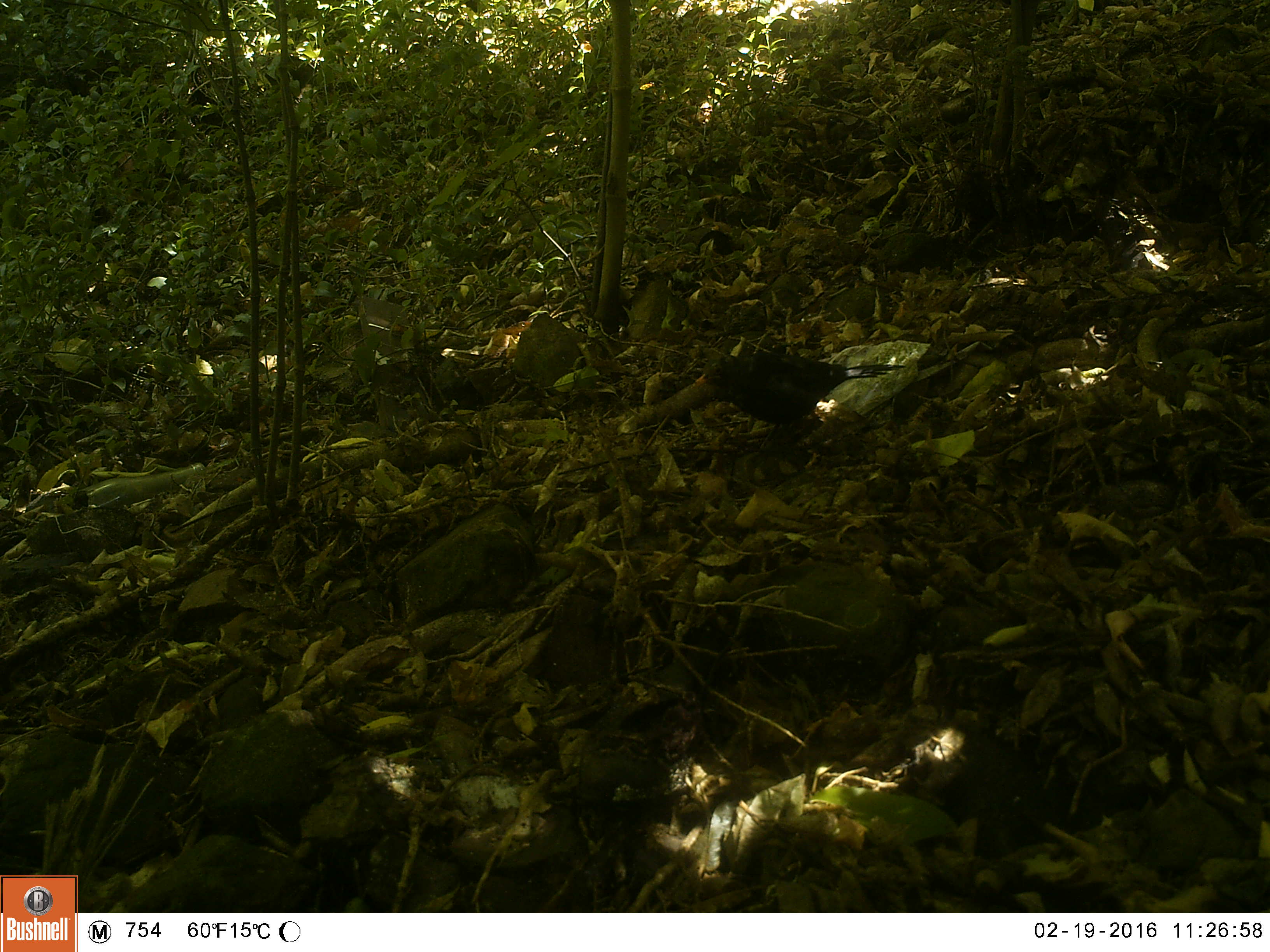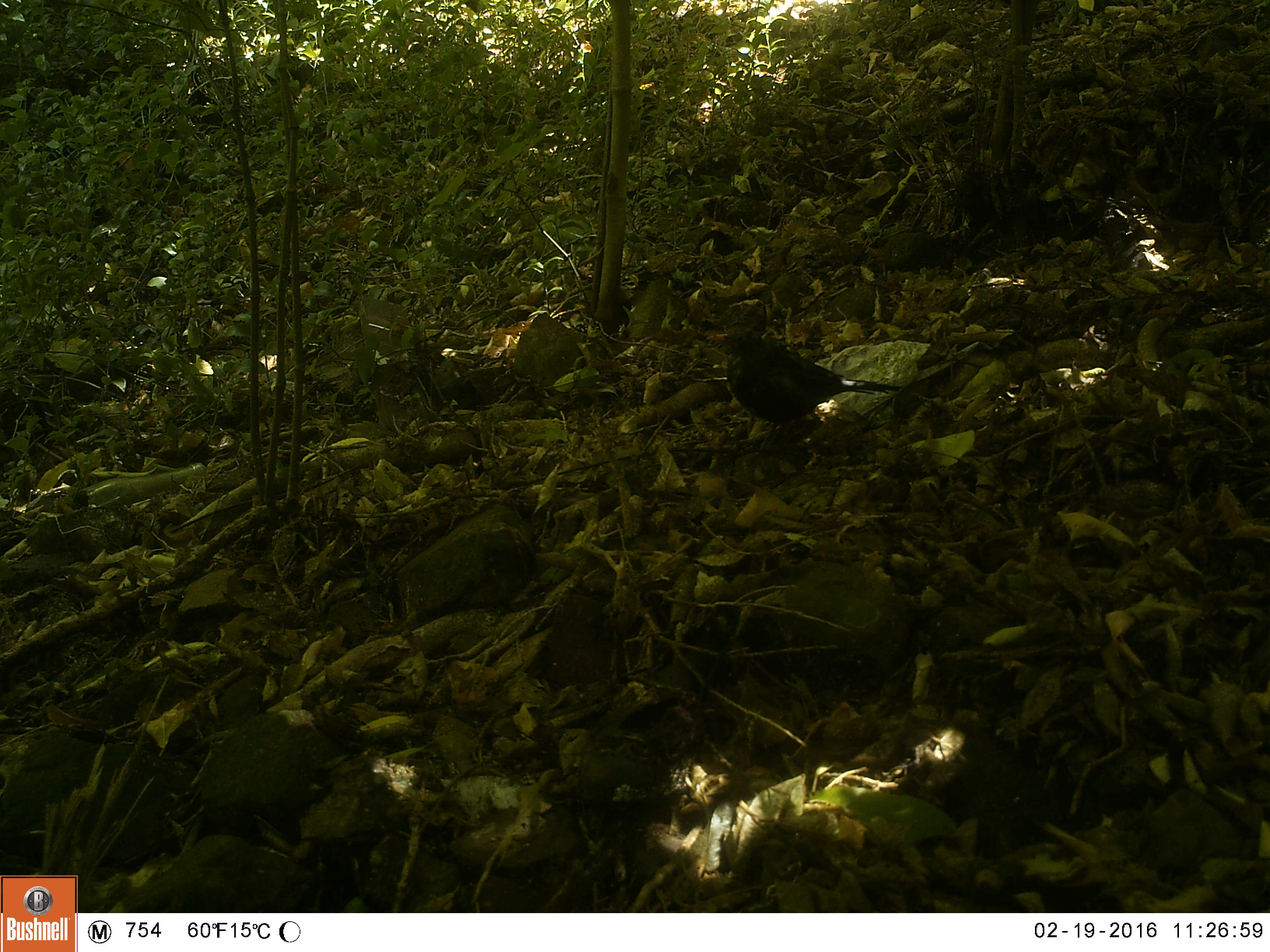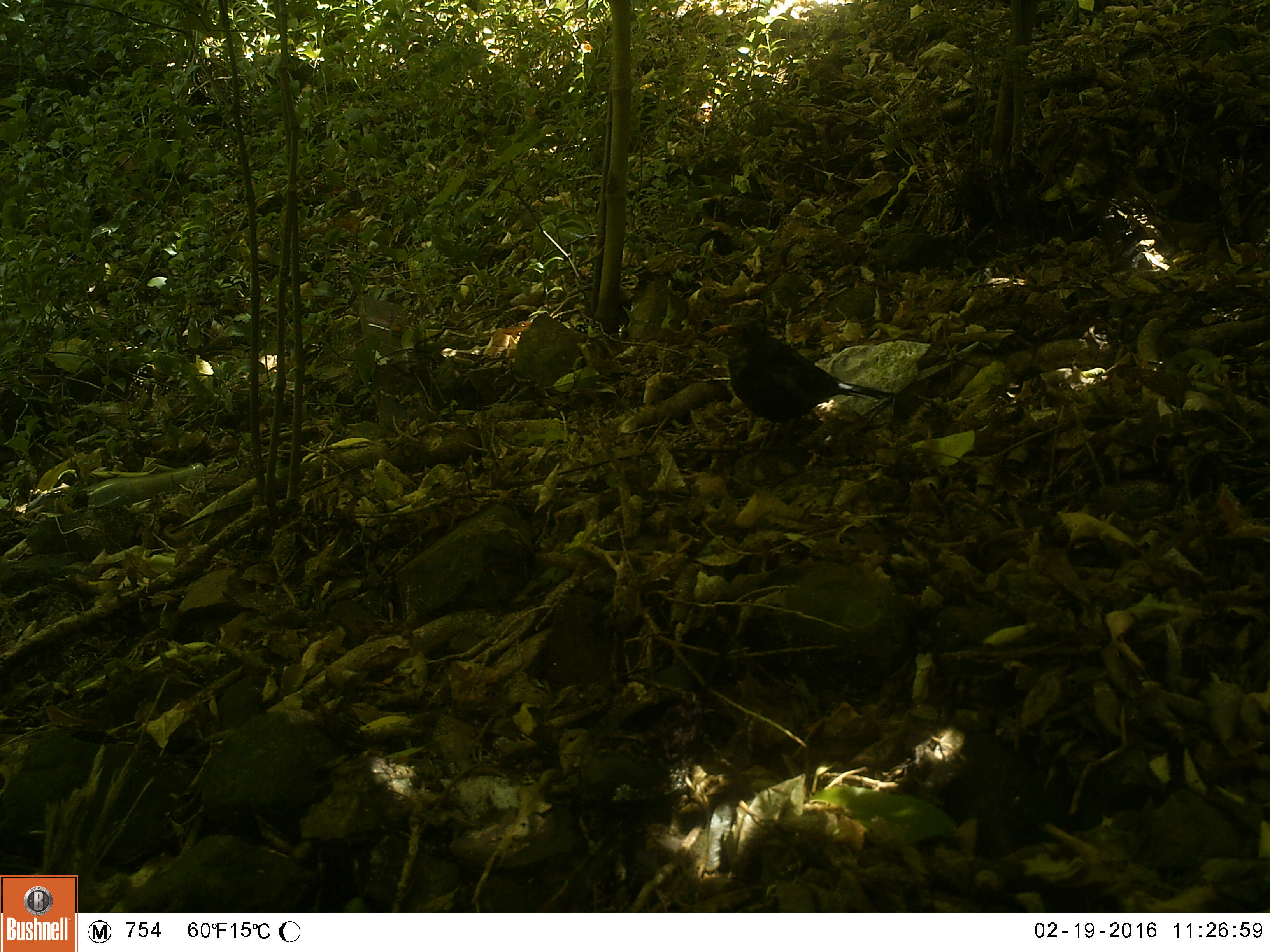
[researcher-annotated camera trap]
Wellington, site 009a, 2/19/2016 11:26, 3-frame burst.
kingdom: Animalia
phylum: Chordata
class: Aves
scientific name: Aves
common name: bird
Bird (Aves).